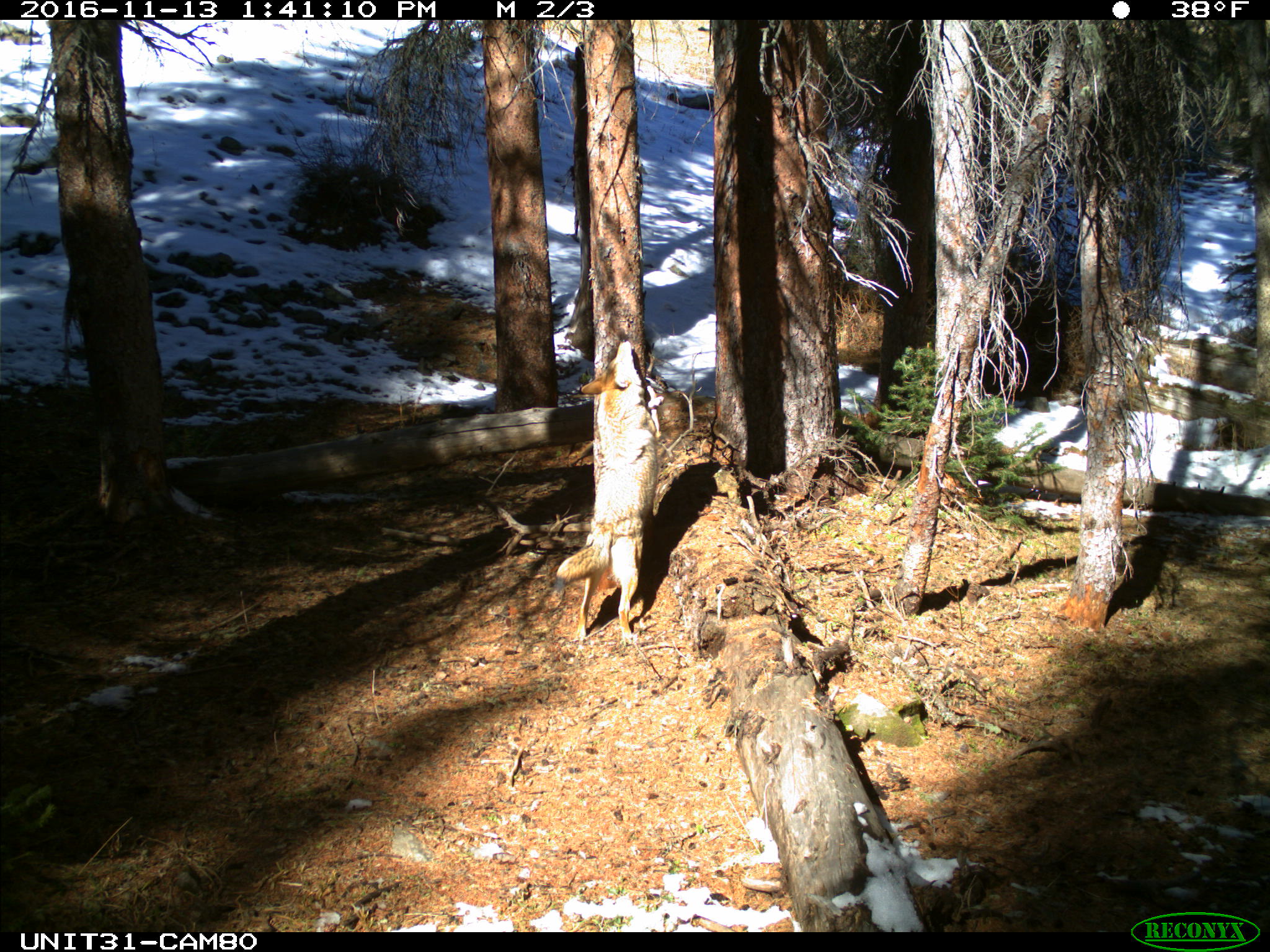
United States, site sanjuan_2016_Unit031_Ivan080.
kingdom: Animalia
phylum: Chordata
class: Mammalia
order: Carnivora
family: Canidae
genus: Canis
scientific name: Canis latrans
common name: coyote